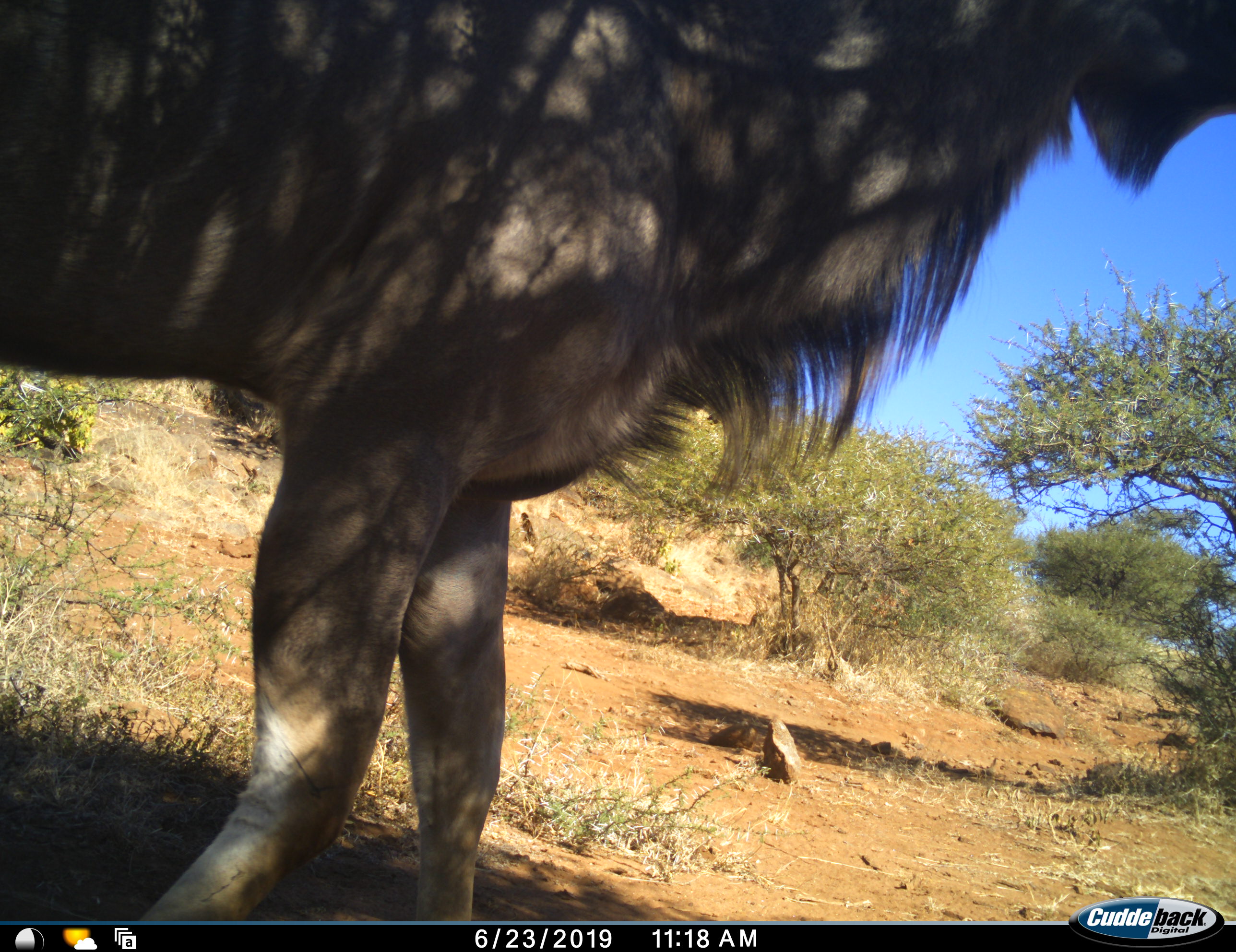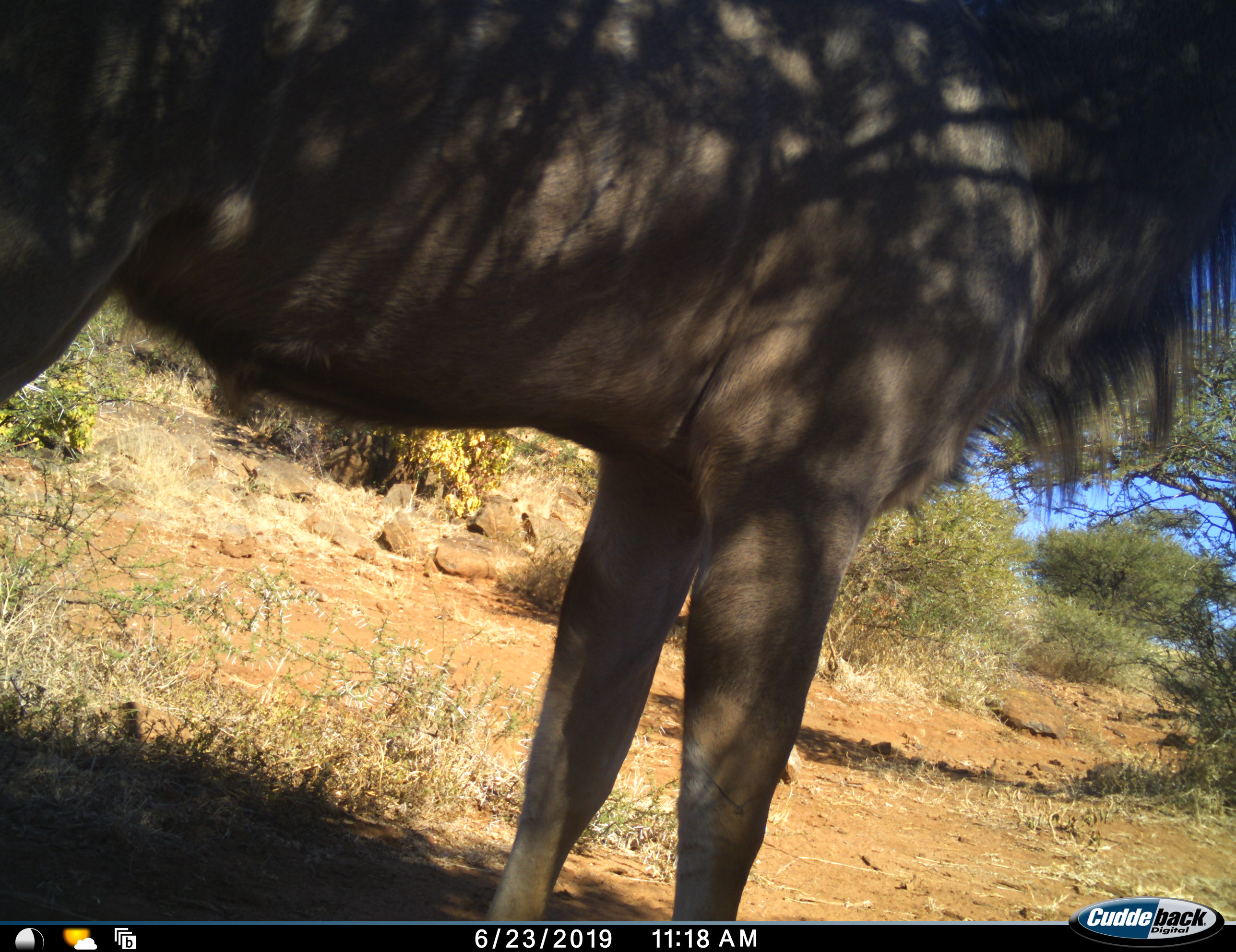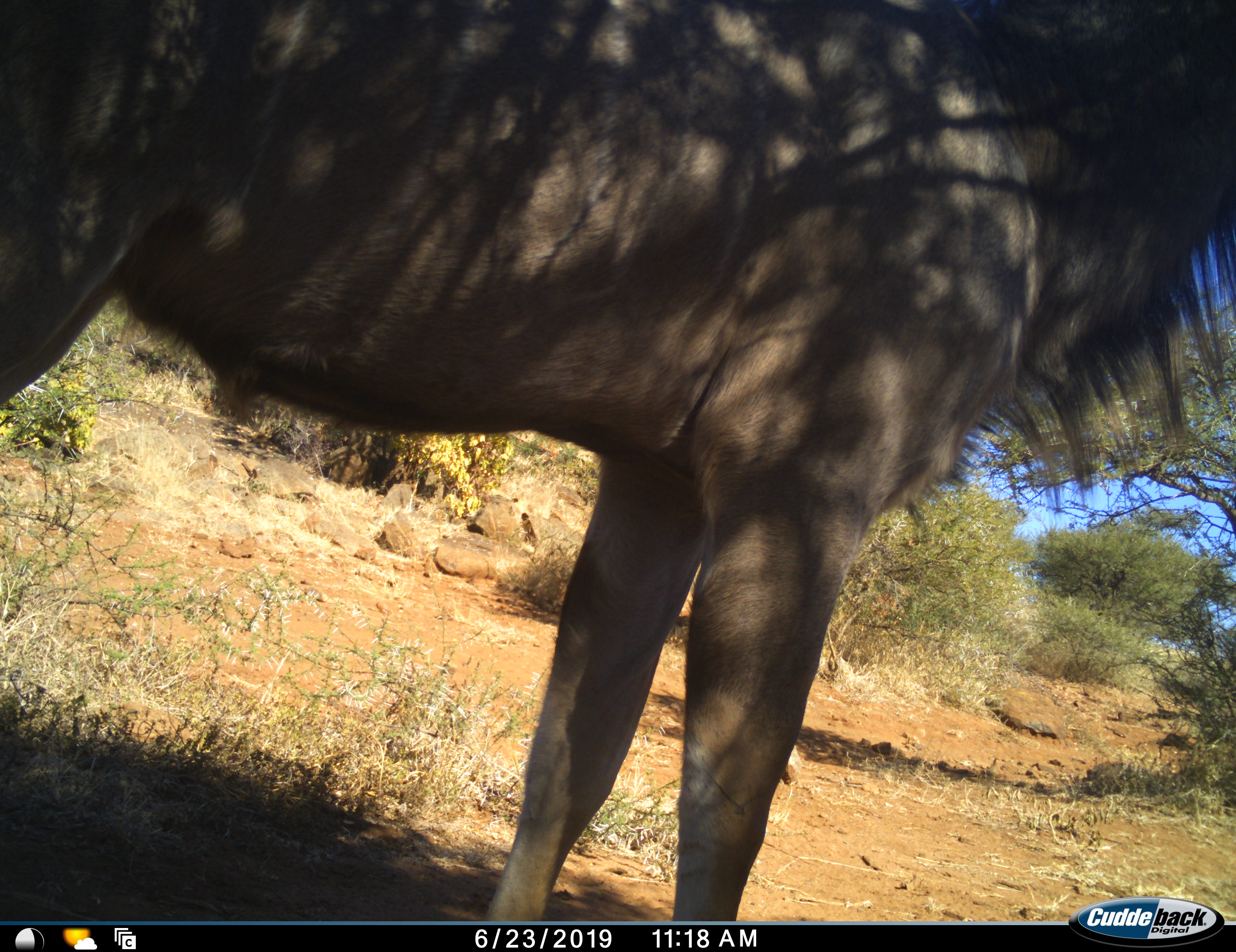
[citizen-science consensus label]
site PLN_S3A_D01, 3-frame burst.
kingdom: Animalia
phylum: Chordata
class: Mammalia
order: Artiodactyla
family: Bovidae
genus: Connochaetes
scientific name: Connochaetes taurinus taurinus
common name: blue wildebeest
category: wildebeestblue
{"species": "wildebeestblue (blue wildebeest) (Connochaetes taurinus taurinus)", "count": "1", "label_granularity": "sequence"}